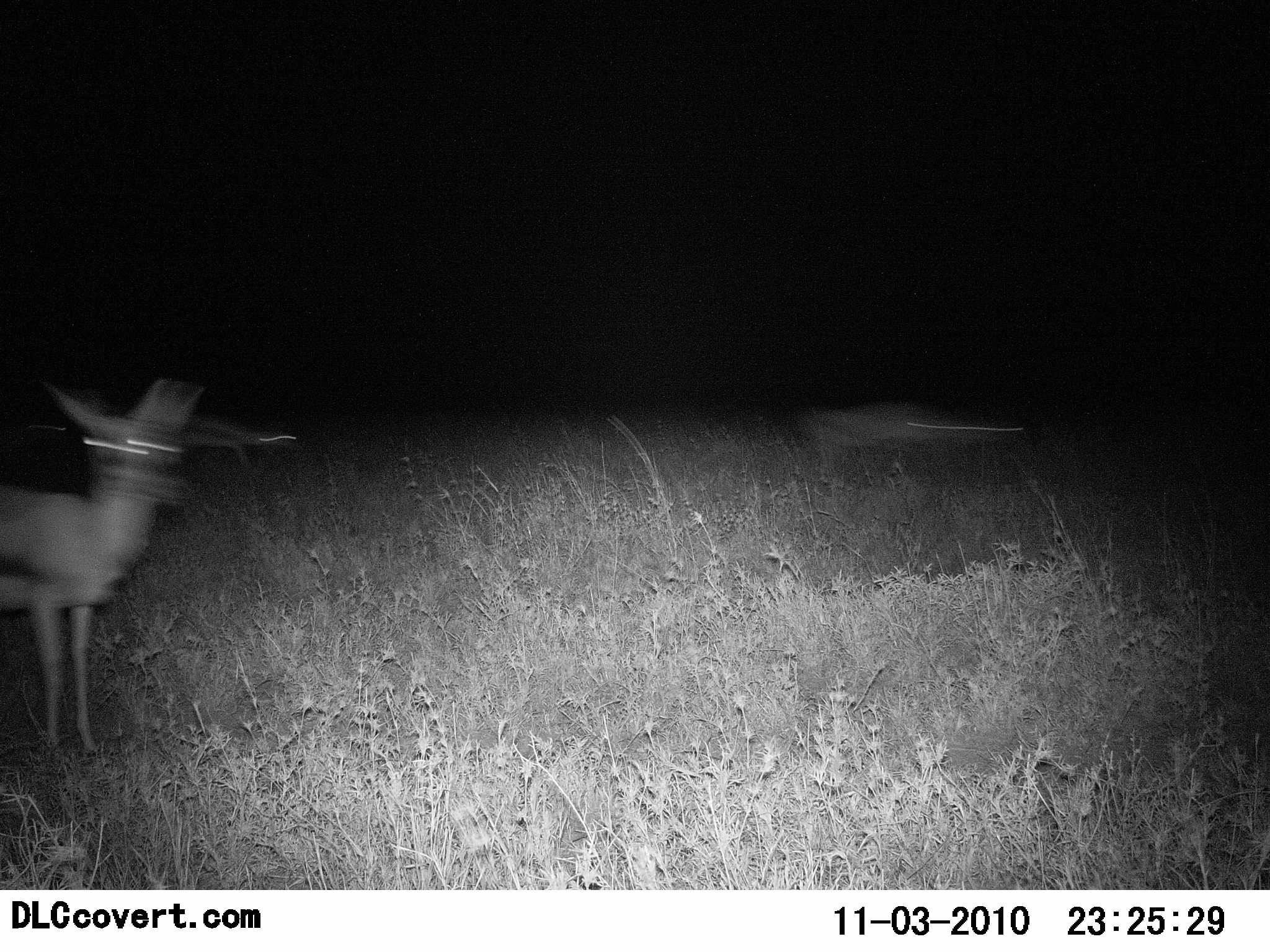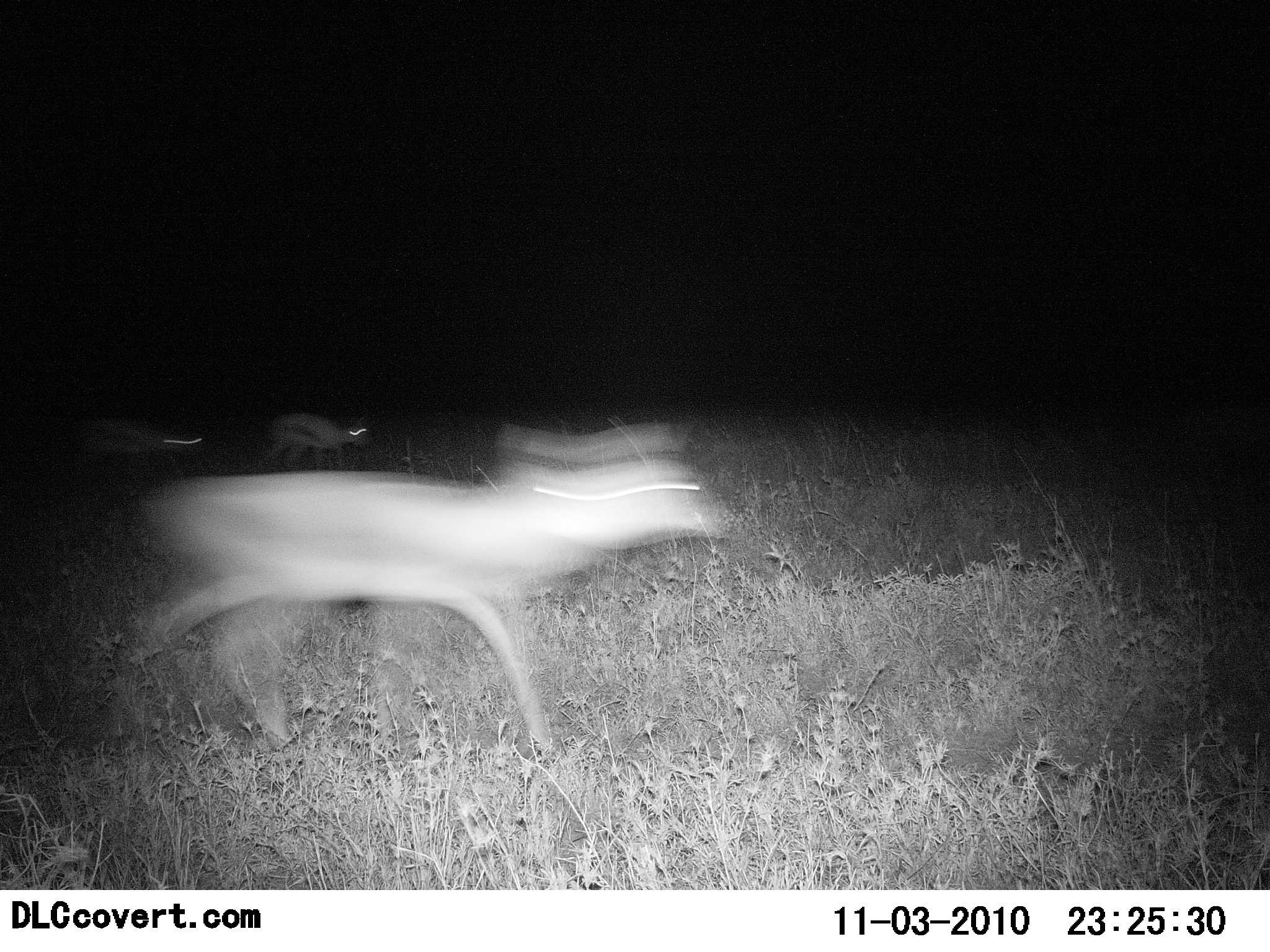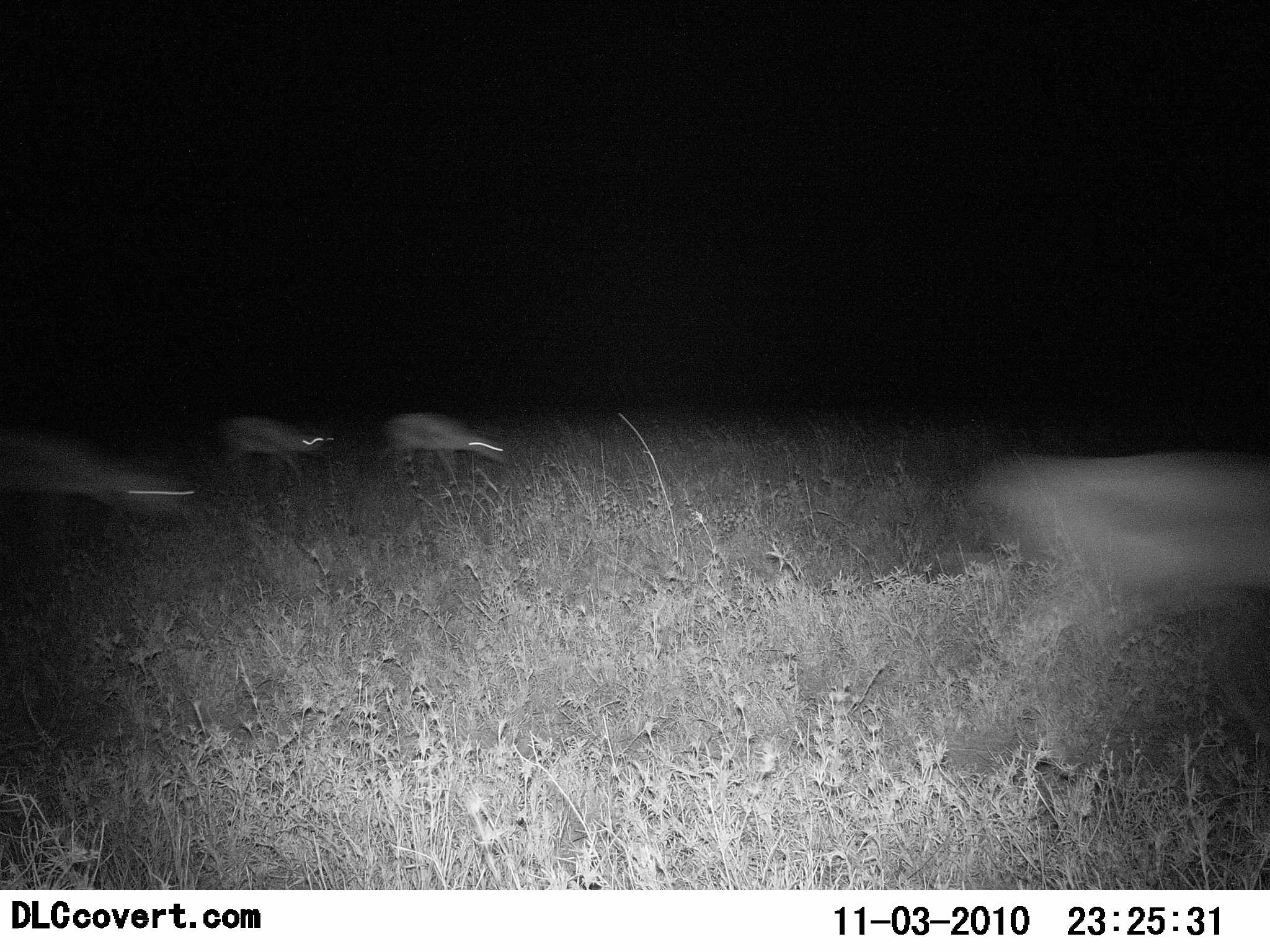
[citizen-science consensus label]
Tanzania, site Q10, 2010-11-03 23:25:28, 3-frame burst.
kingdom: Animalia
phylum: Chordata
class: Mammalia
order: Artiodactyla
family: Bovidae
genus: Eudorcas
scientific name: Eudorcas thomsonii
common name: thomson's gazelle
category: gazellethomsons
Gazellethomsons (thomson's gazelle) (Eudorcas thomsonii), count 5. Behavior (volunteer vote fractions): standing 0%, resting 0%, moving 100%, interacting 0%. Young present (vote fraction): 0%. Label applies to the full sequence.